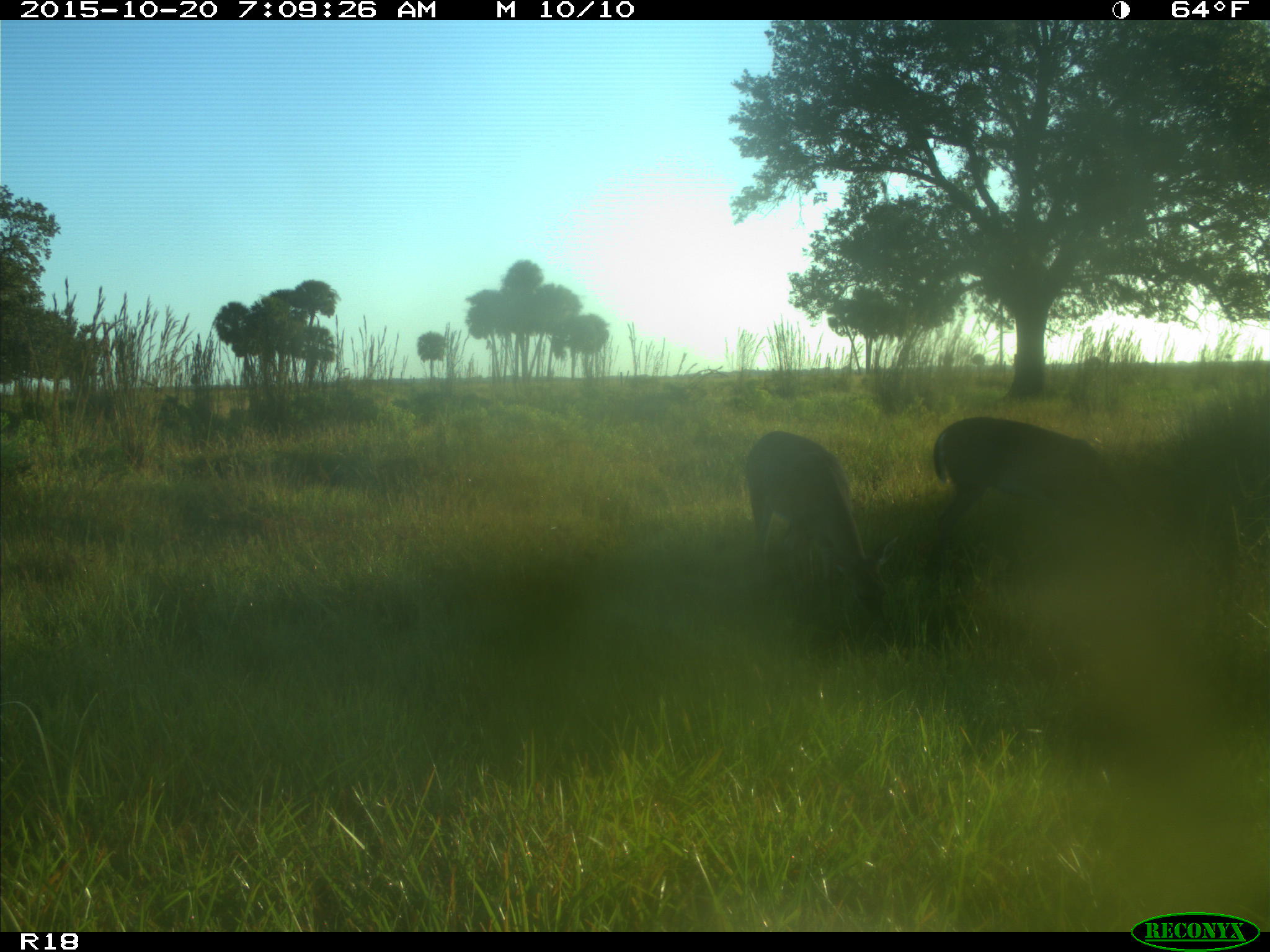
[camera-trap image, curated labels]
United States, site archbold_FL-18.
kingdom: Animalia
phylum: Chordata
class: Mammalia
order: Artiodactyla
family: Cervidae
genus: Odocoileus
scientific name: Odocoileus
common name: deer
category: unidentified deer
Unidentified deer (deer) (Odocoileus).